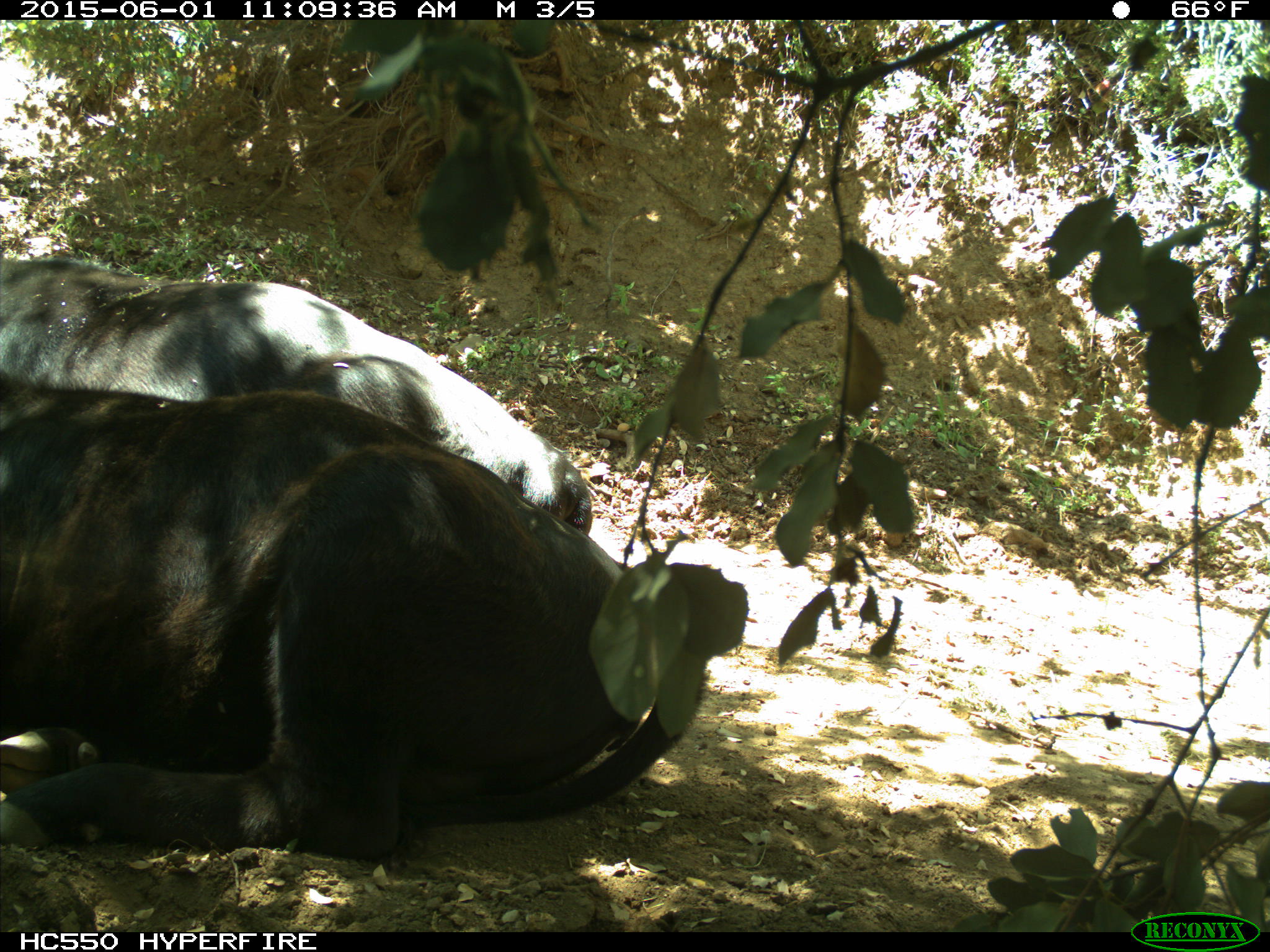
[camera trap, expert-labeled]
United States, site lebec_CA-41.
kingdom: Animalia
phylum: Chordata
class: Mammalia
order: Artiodactyla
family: Bovidae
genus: Bos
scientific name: Bos taurus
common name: domestic cow